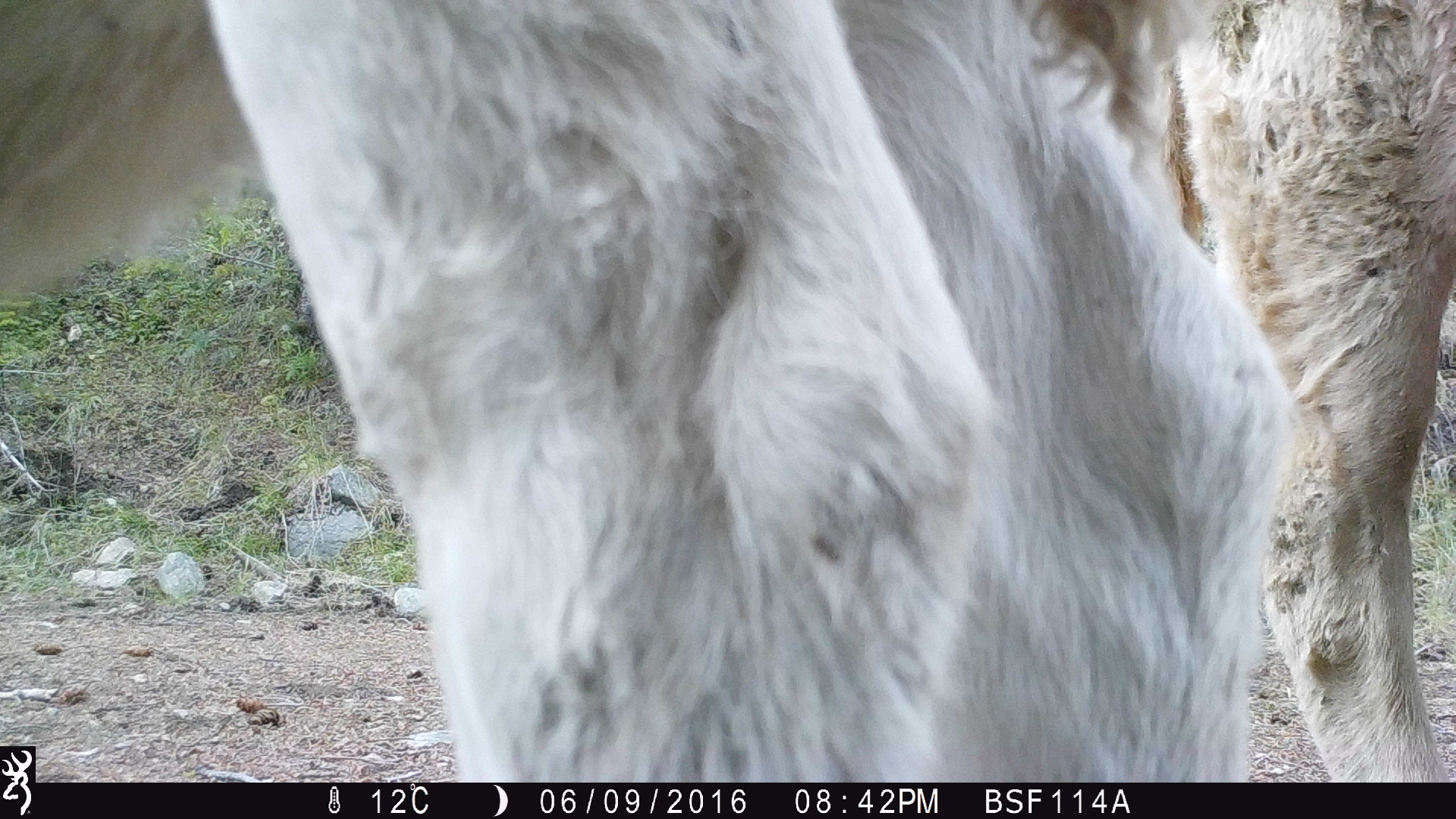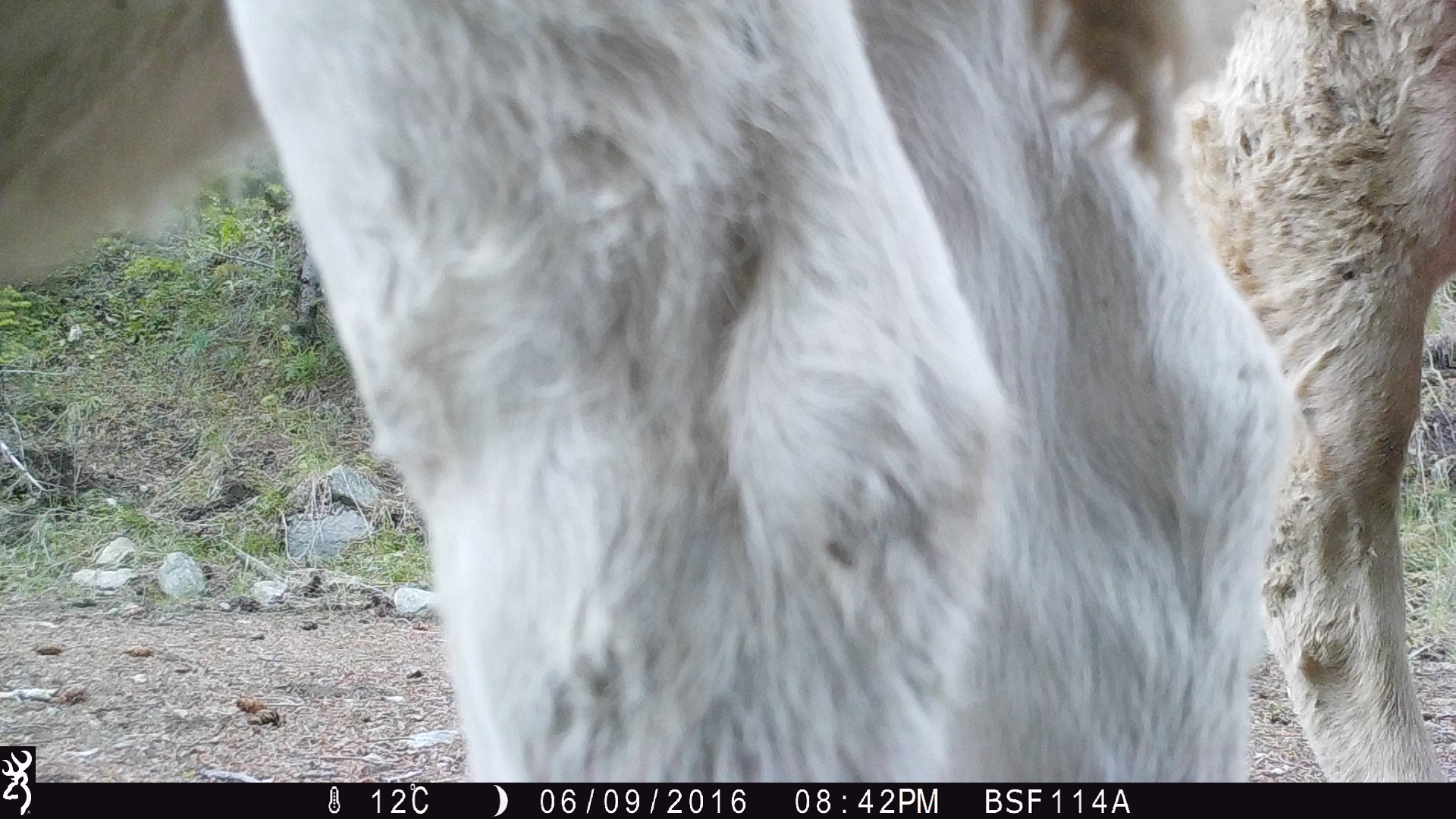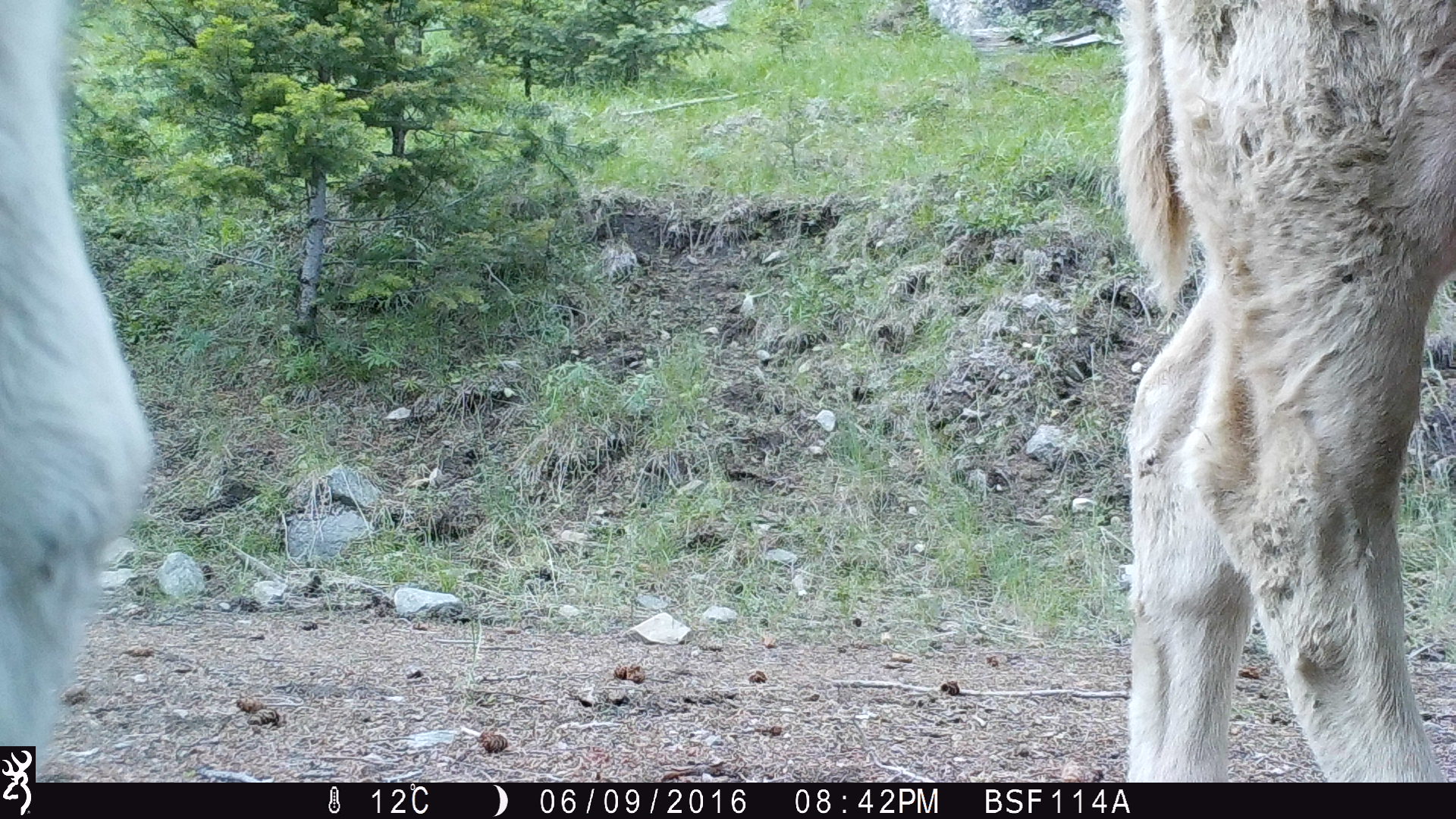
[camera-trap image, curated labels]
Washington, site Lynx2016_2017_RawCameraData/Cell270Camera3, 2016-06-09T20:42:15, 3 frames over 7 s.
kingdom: Animalia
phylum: Chordata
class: Mammalia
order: Artiodactyla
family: Bovidae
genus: Bos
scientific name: Bos taurus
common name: domestic cattle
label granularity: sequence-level